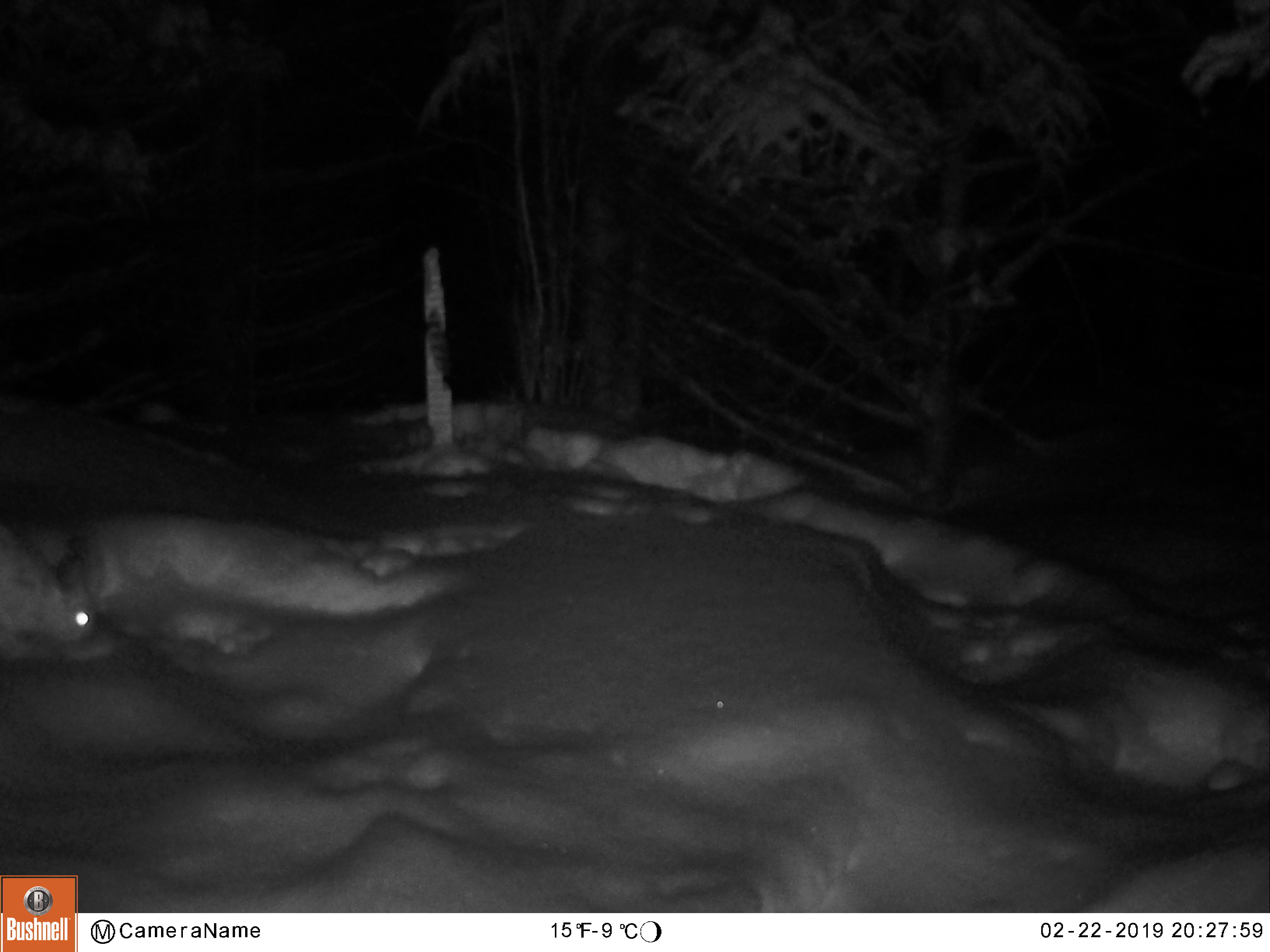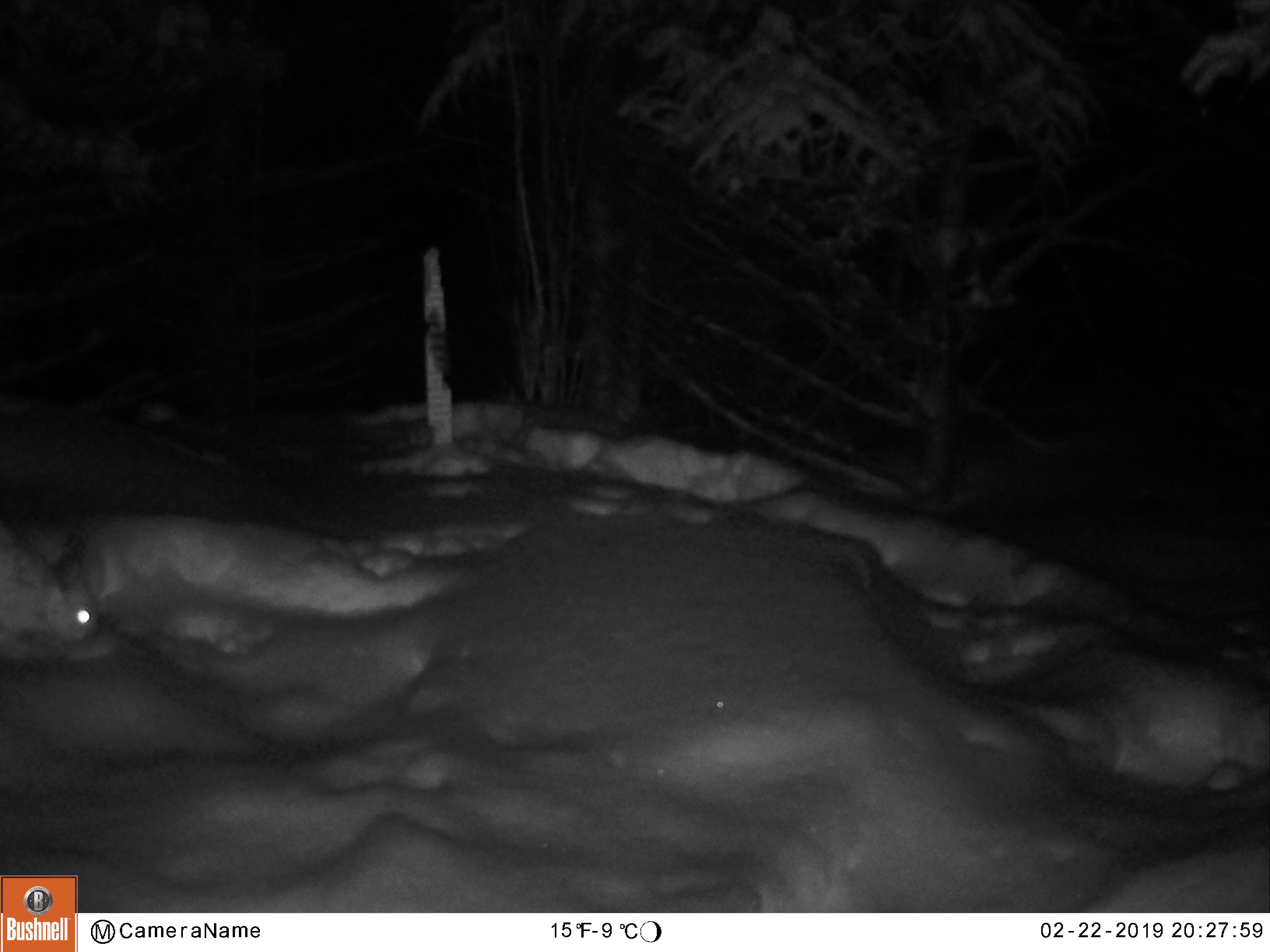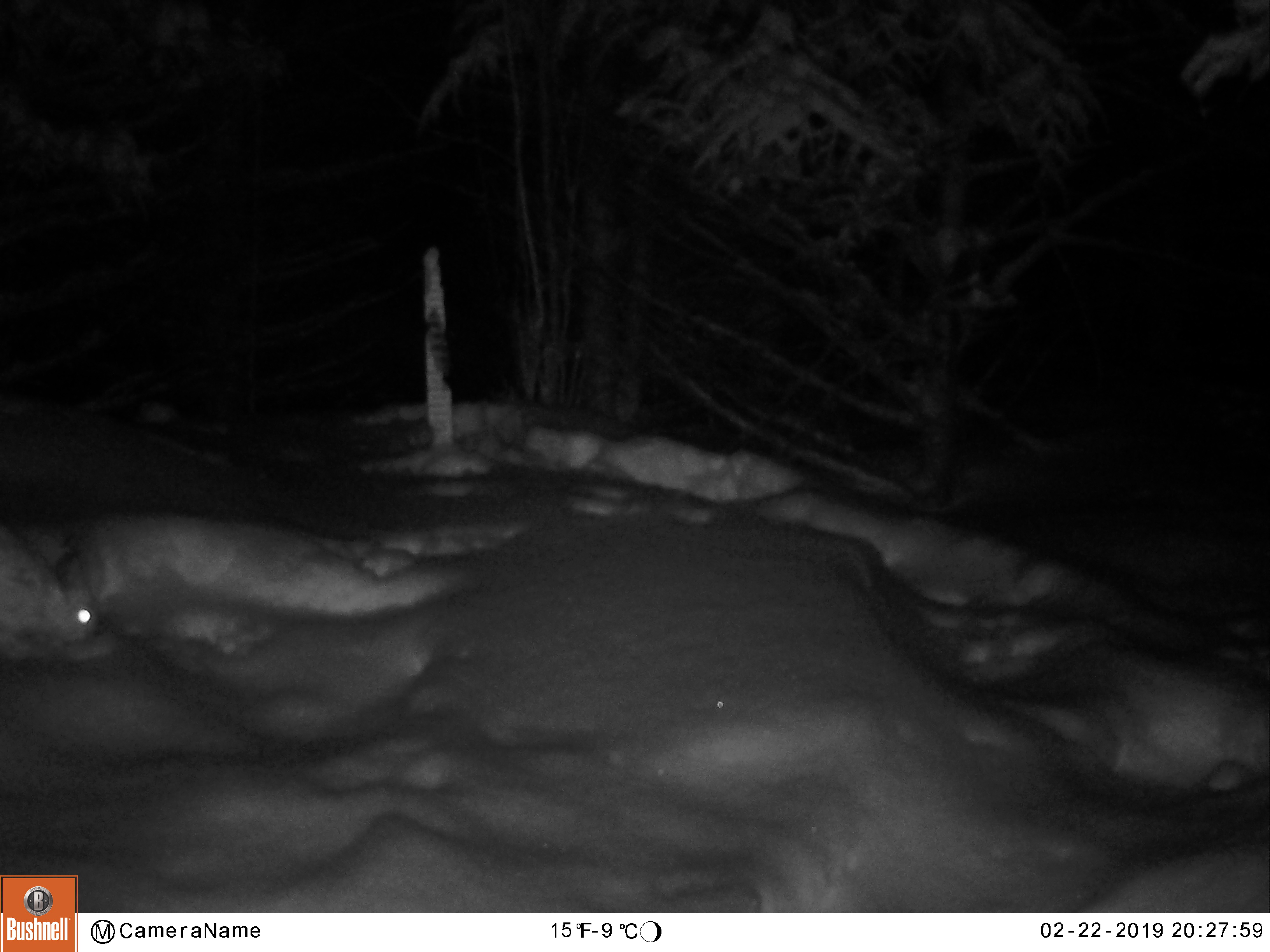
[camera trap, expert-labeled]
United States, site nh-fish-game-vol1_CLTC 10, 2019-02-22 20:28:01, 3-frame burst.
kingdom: Animalia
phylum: Chordata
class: Mammalia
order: Lagomorpha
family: Leporidae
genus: Lepus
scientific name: Lepus americanus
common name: snowshoe hare